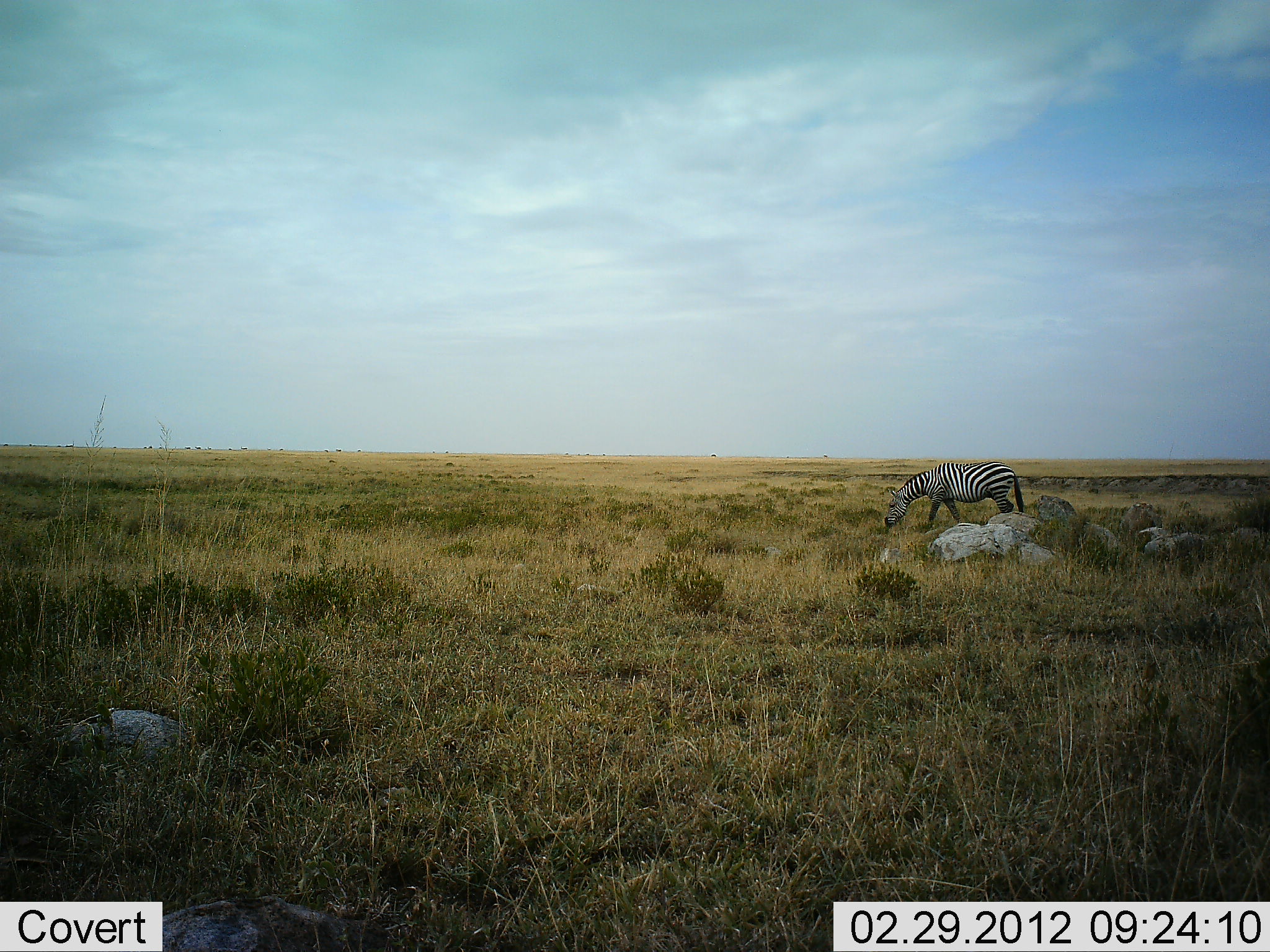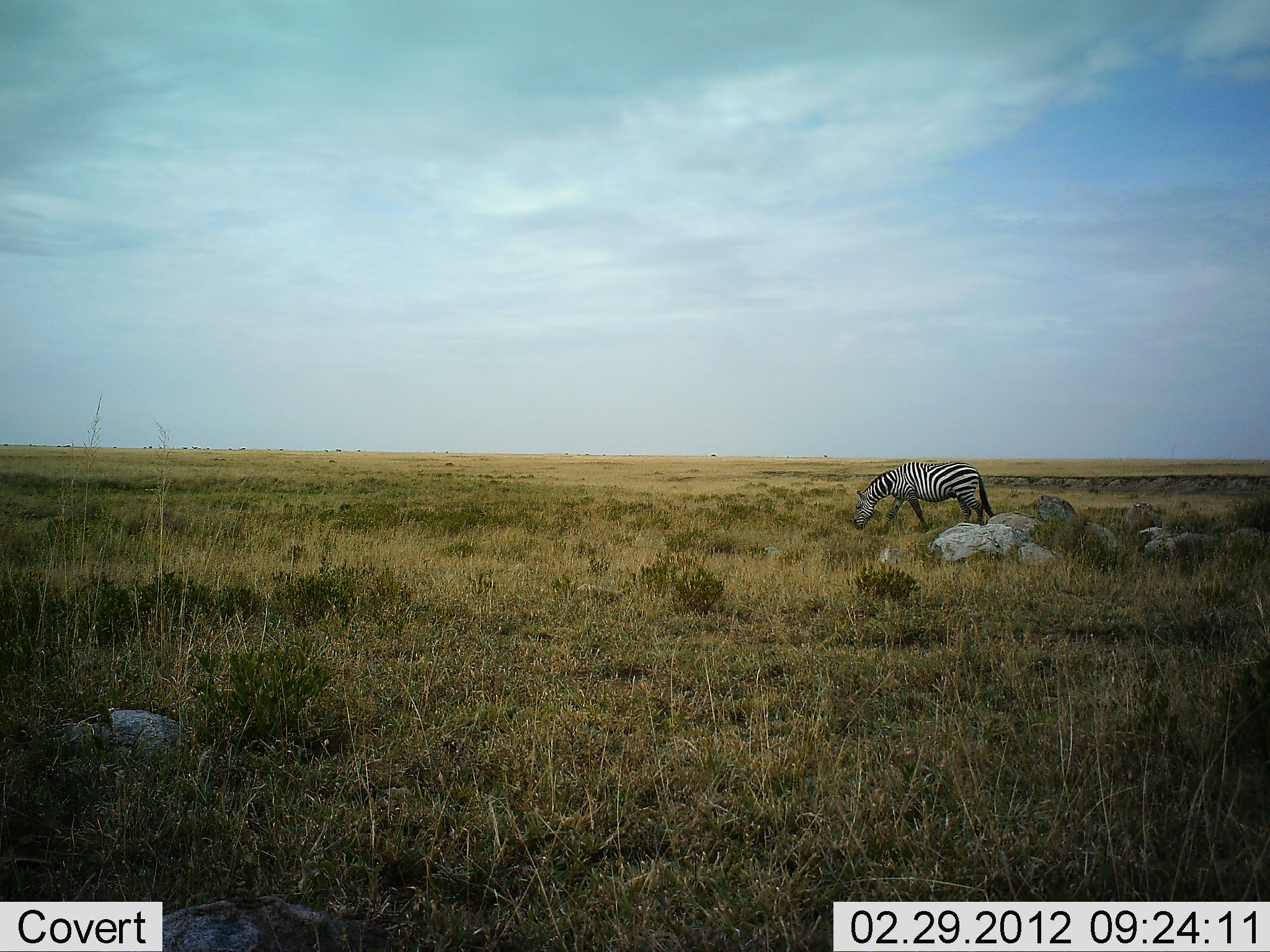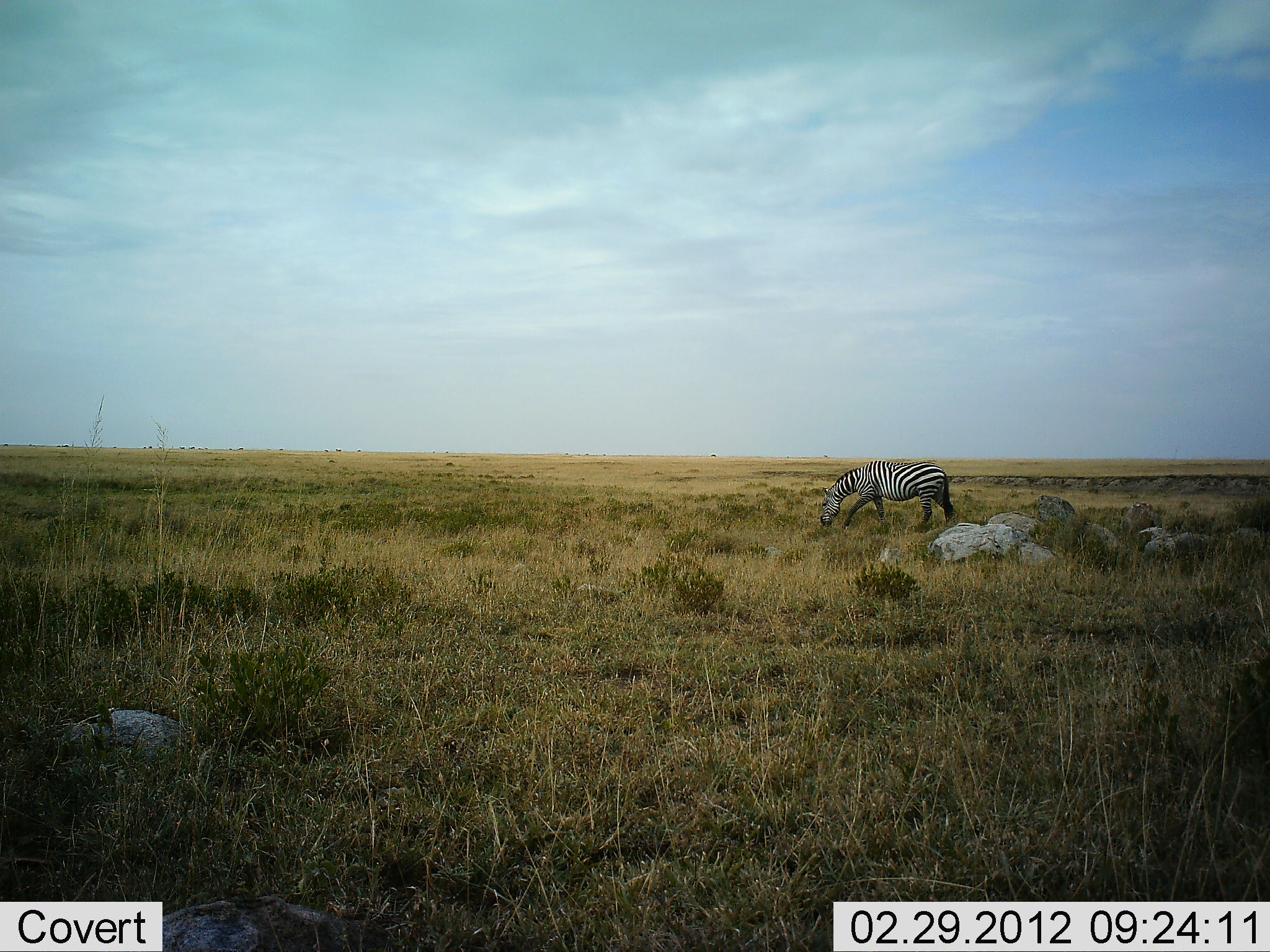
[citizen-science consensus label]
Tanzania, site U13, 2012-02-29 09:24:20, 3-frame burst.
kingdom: Animalia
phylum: Chordata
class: Mammalia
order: Perissodactyla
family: Equidae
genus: Equus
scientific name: Equus quagga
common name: plains zebra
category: zebra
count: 1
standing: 4%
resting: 0%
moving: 79%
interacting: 0%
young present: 0%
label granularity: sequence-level